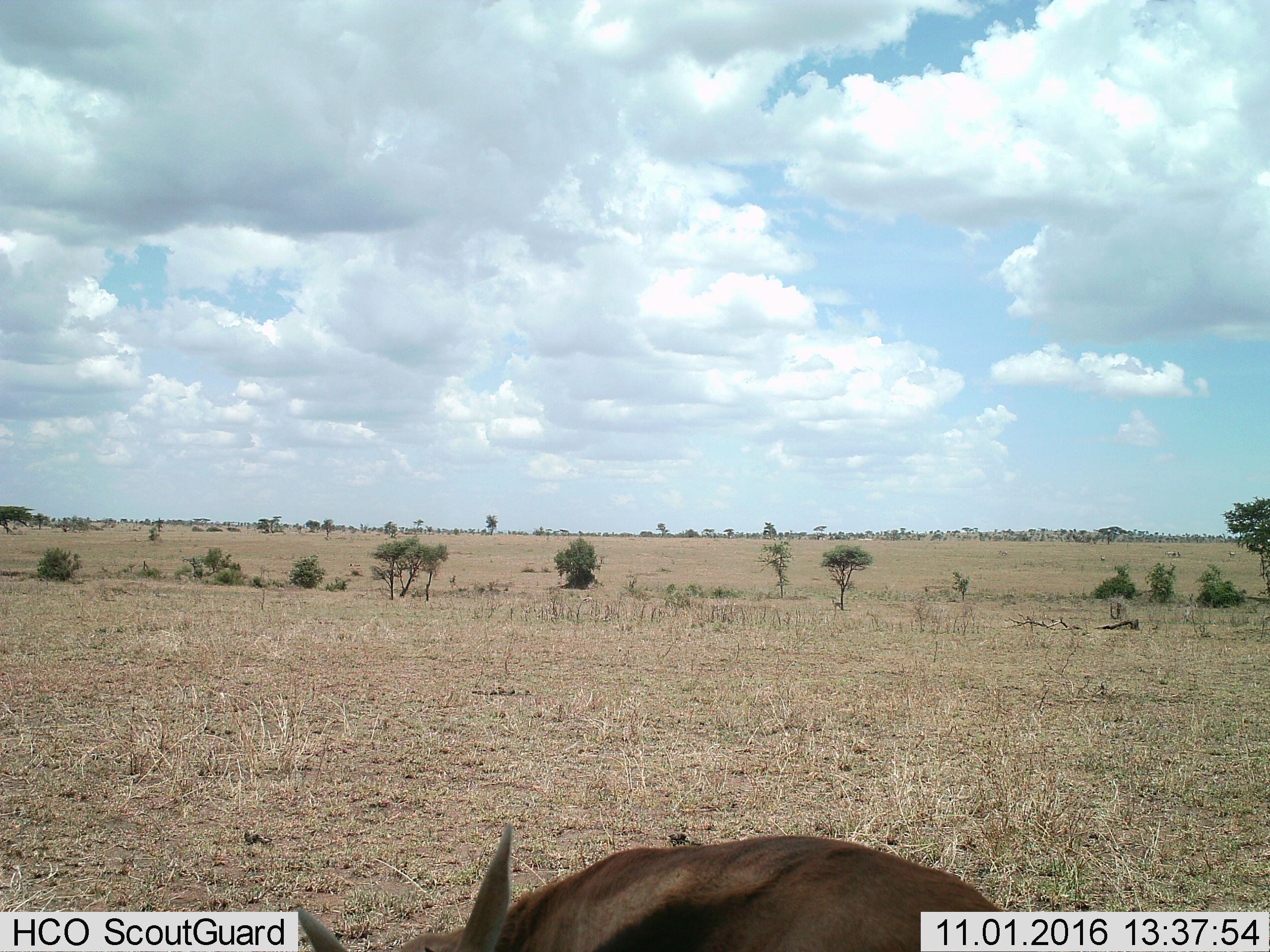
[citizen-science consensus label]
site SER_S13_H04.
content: unidentified animal